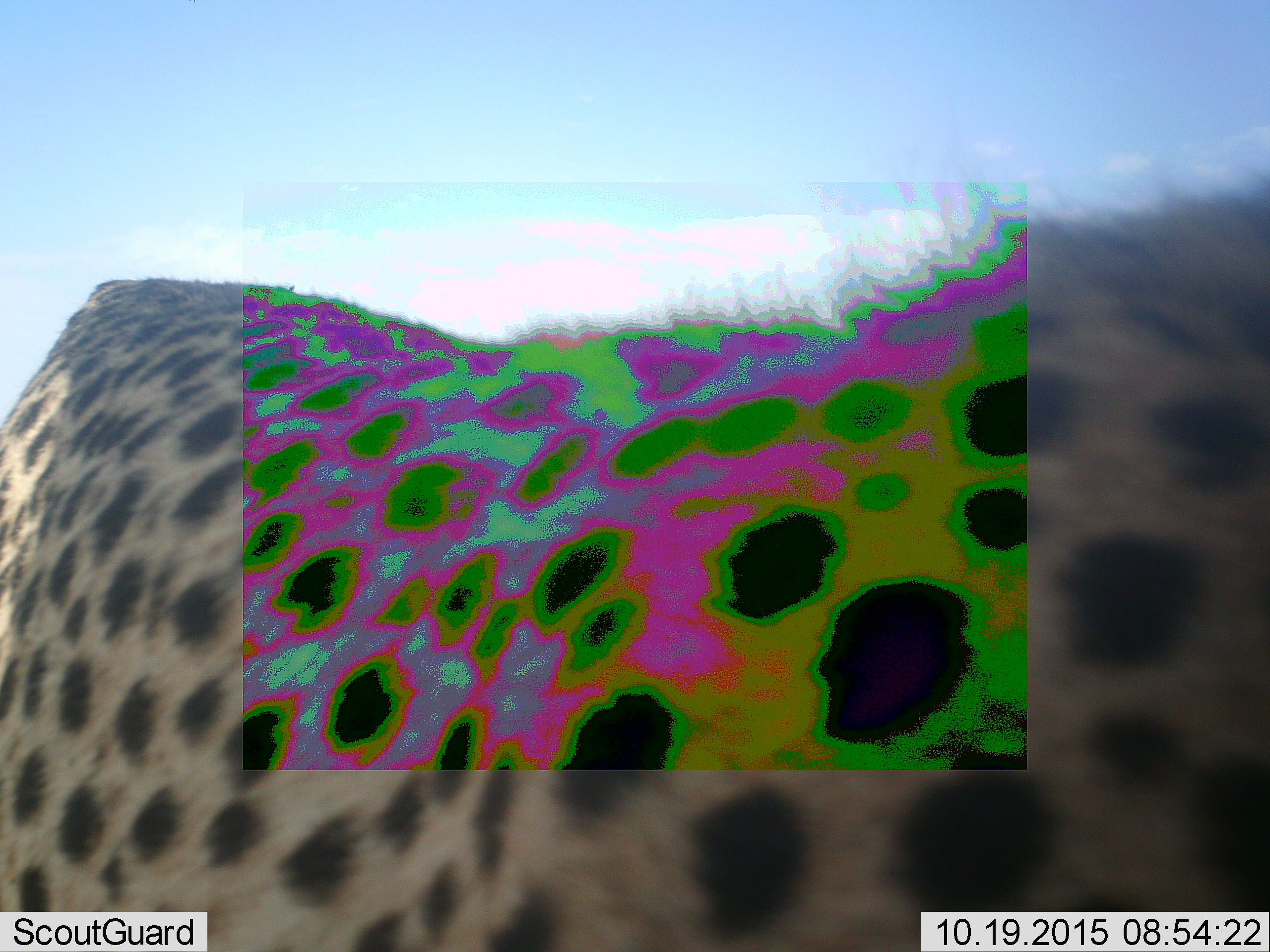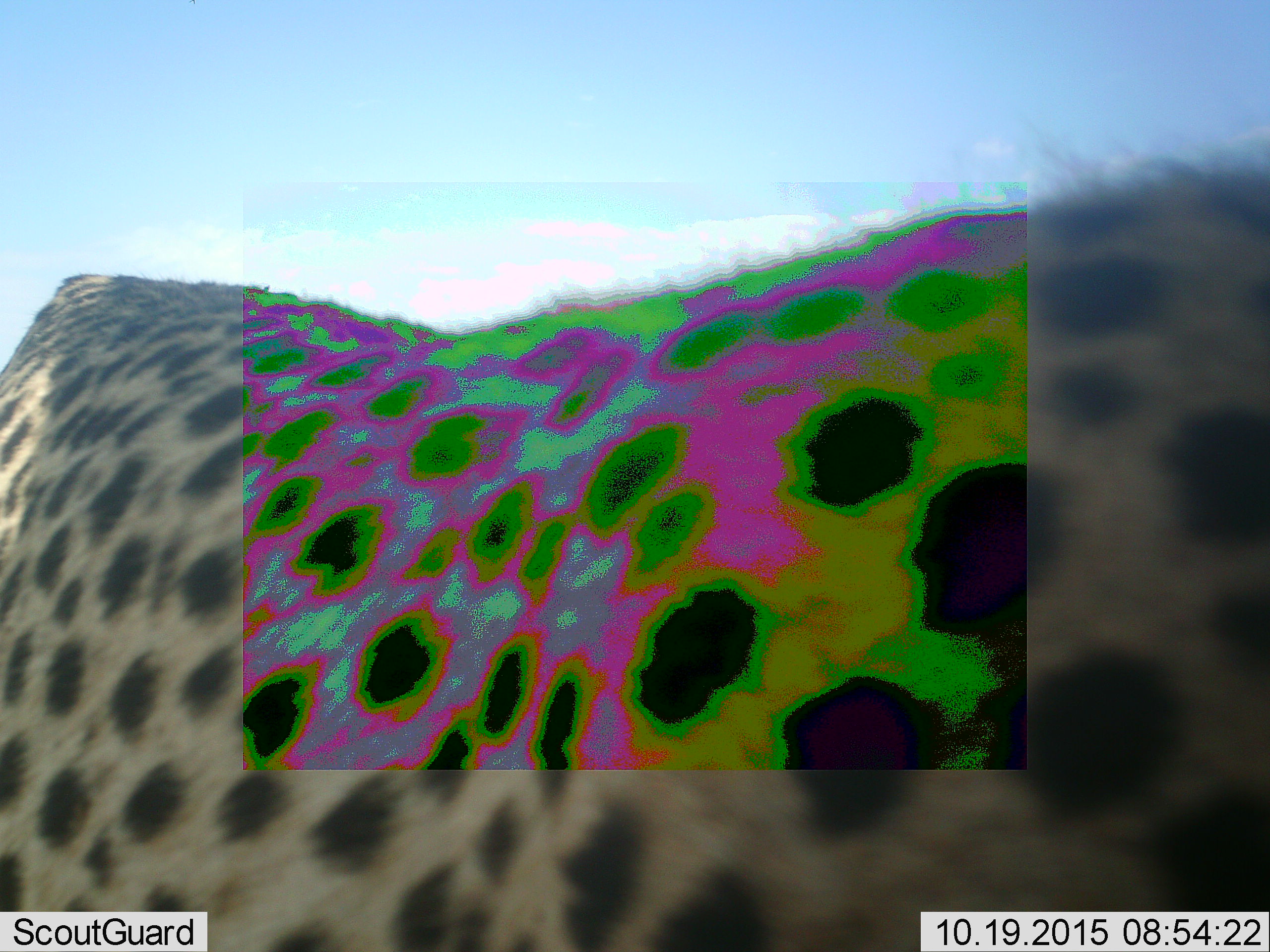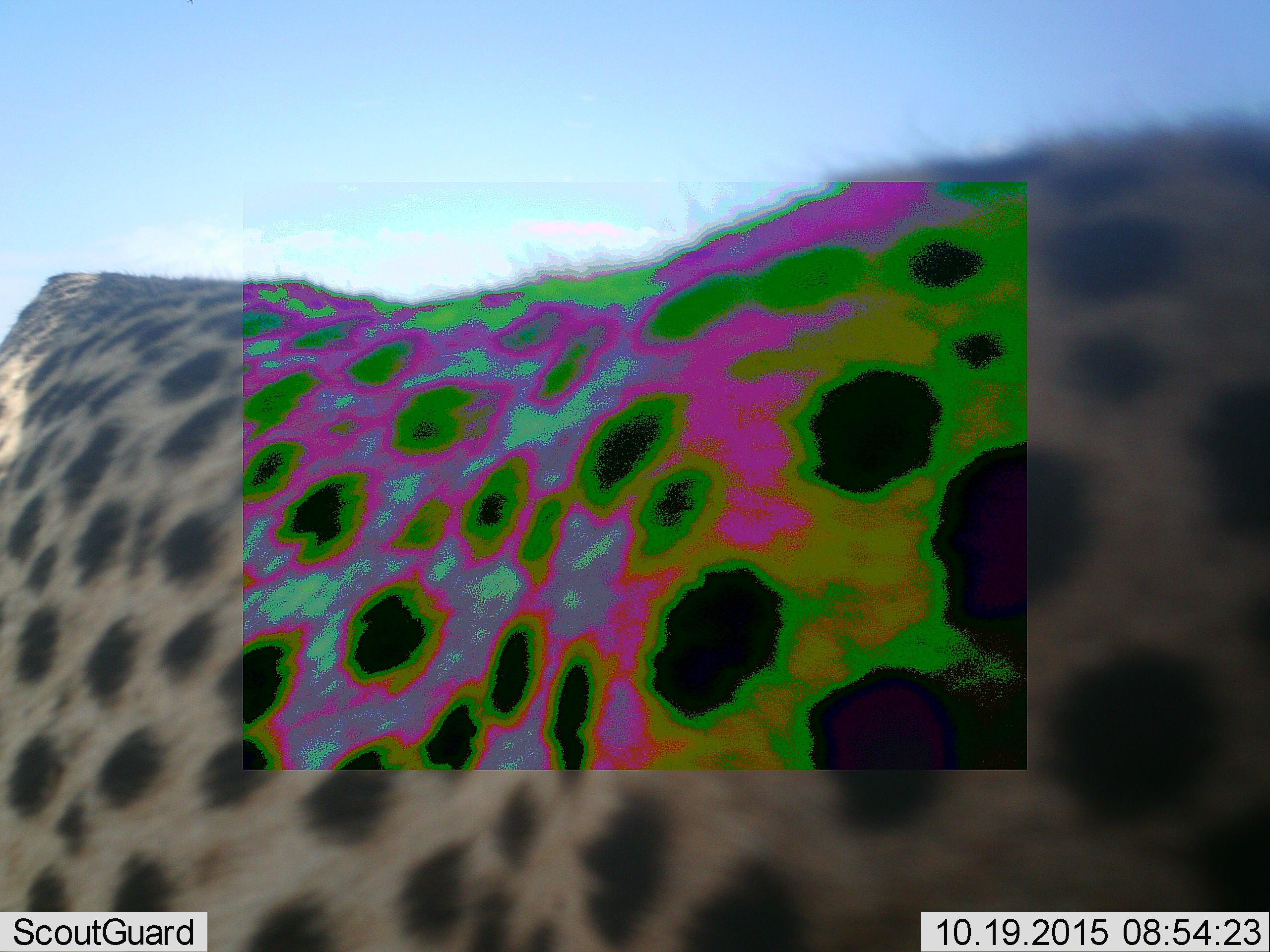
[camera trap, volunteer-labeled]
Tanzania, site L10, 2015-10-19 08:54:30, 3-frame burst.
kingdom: Animalia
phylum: Chordata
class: Mammalia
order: Carnivora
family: Felidae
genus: Acinonyx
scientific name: Acinonyx jubatus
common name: cheetah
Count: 1.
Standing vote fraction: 75%.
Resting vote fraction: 0%.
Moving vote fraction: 38%.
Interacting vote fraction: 0%.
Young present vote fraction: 0%.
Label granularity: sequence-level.